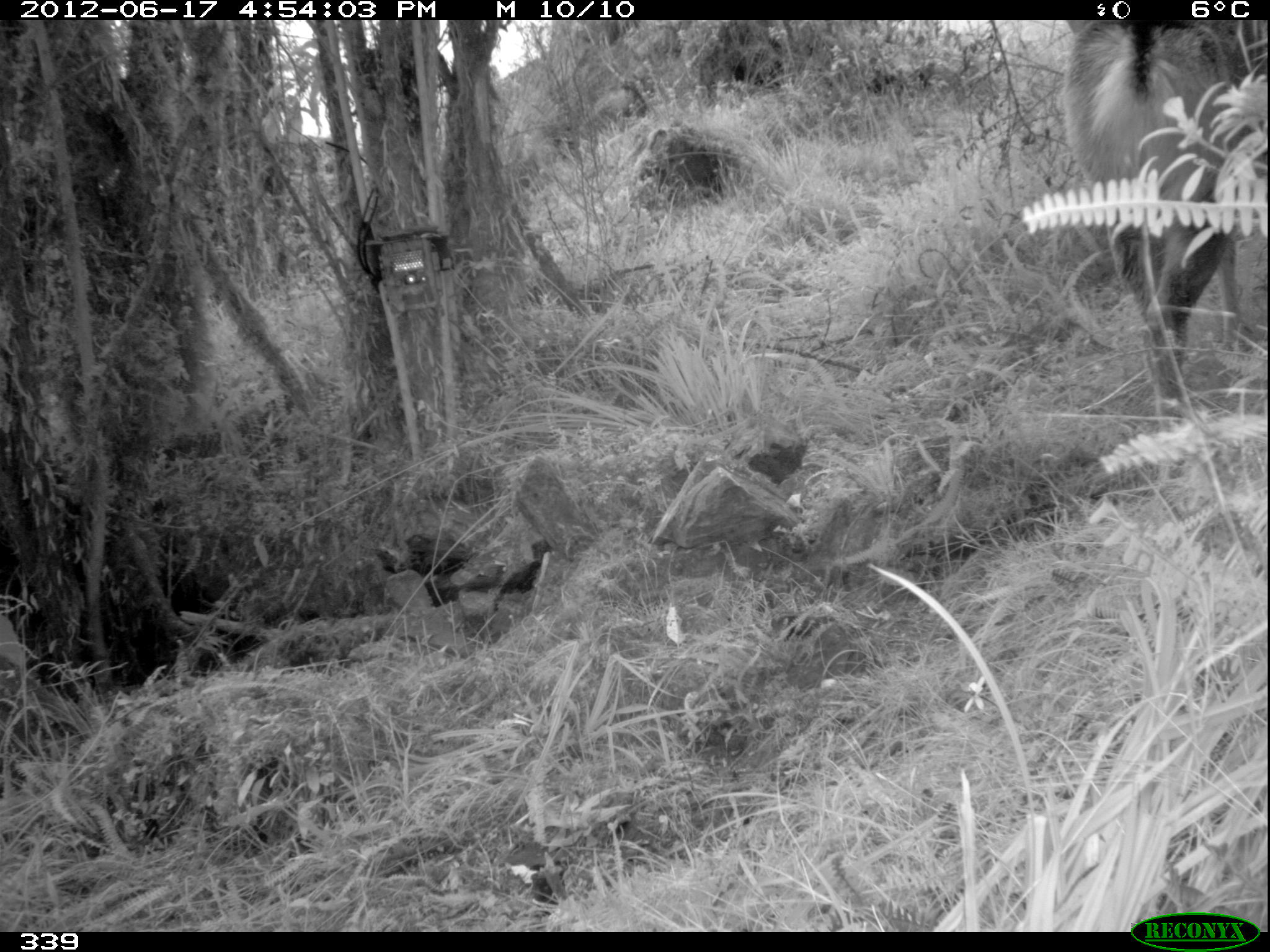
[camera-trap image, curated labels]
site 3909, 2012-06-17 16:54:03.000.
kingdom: Animalia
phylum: Chordata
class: Mammalia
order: Artiodactyla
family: Cervidae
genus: Hippocamelus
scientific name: Hippocamelus antisensis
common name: taruca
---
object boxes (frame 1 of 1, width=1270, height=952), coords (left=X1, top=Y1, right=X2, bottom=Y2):
hippocamelus antisensis: (left=1055, top=19, right=1269, bottom=485)